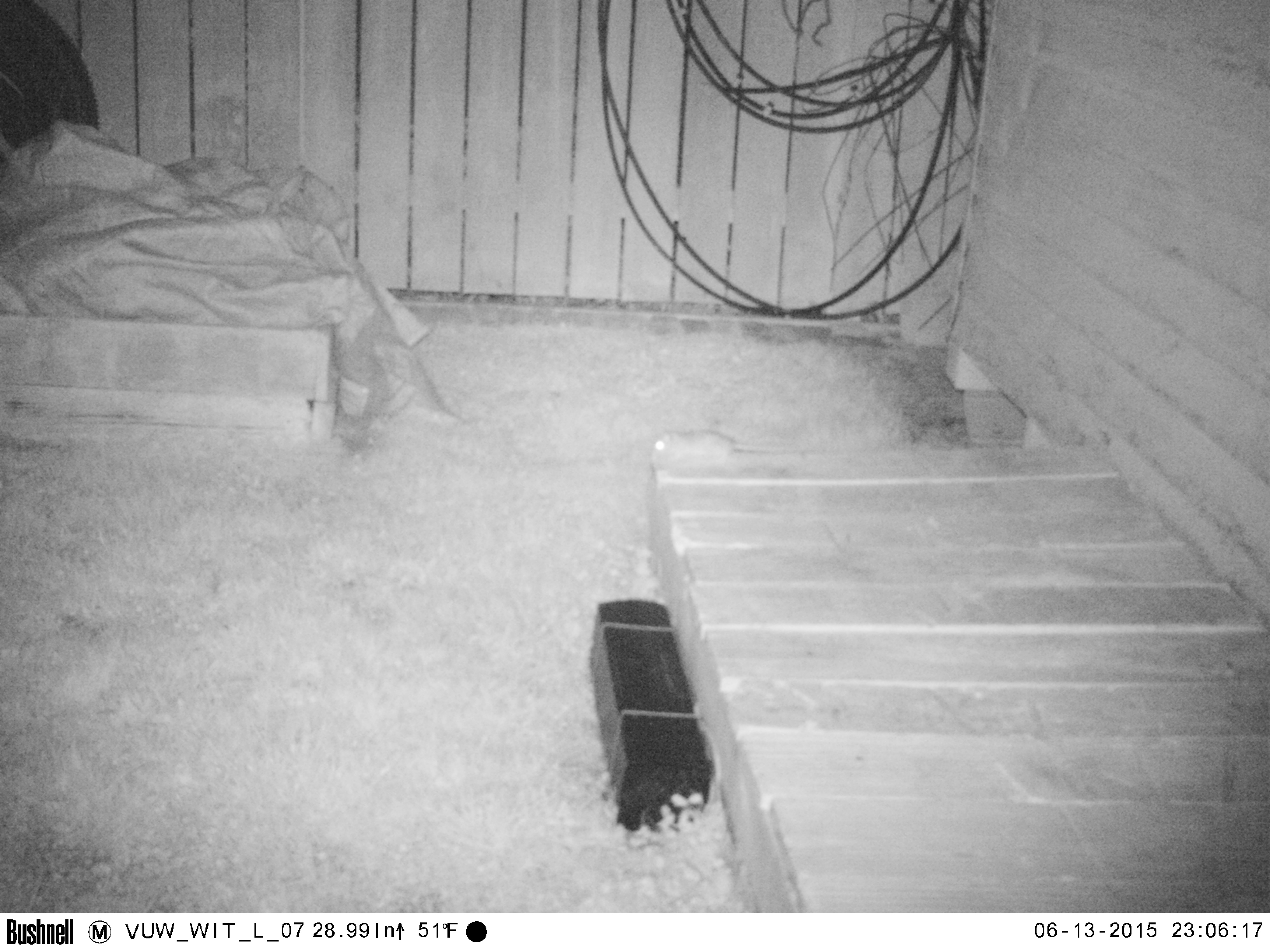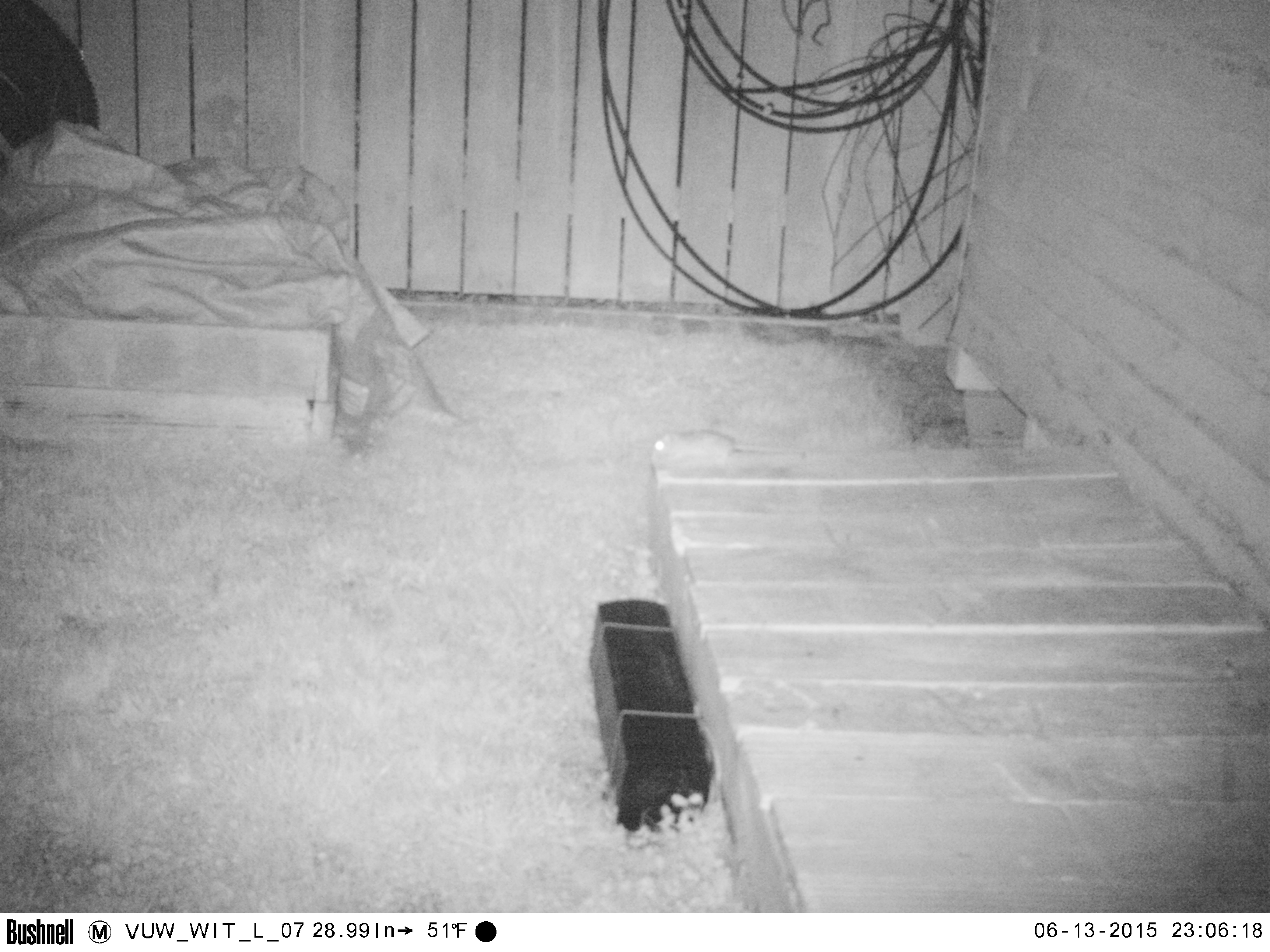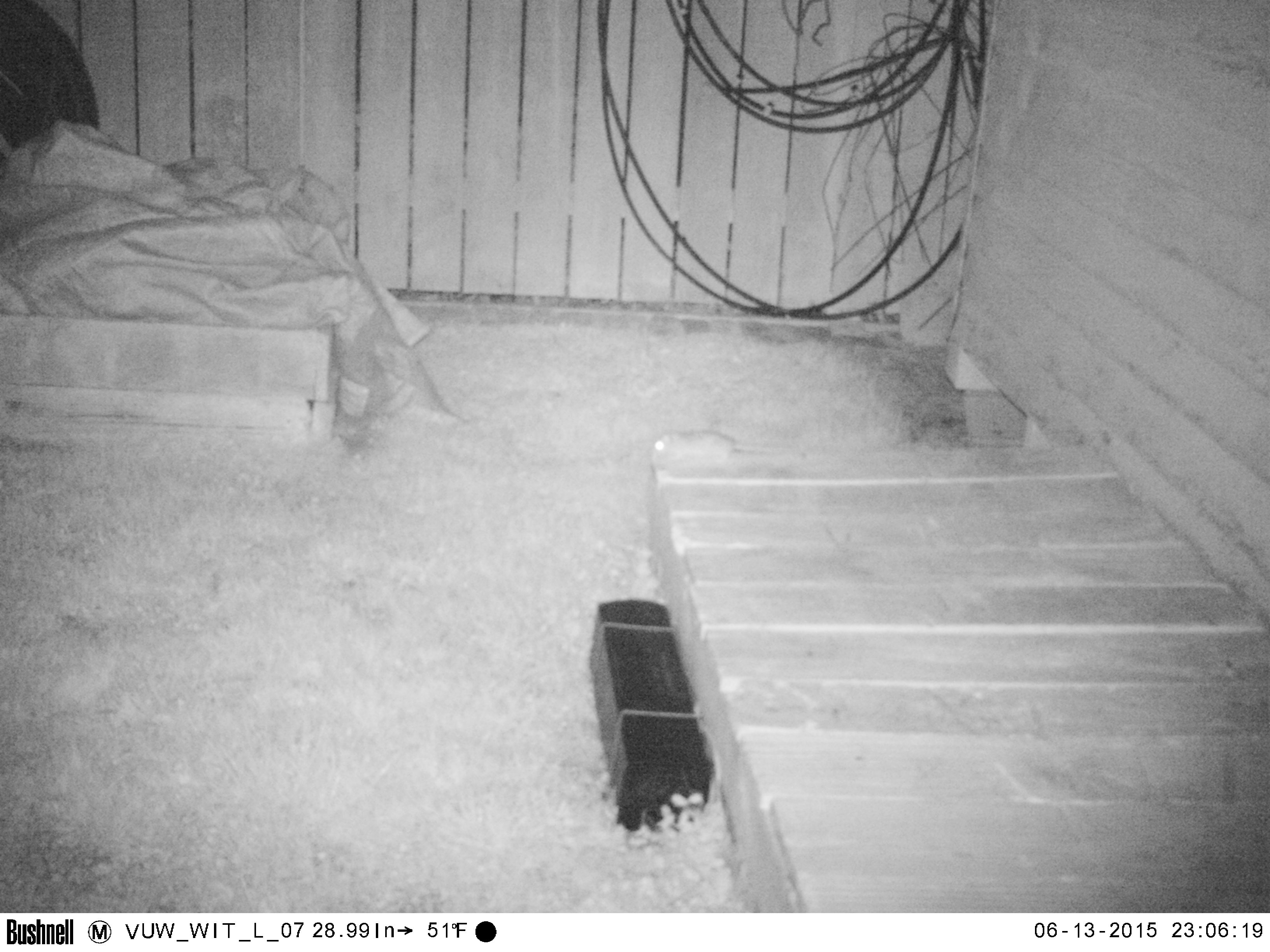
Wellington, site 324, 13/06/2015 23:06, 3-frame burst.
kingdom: Animalia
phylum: Chordata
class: Mammalia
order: Rodentia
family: Muridae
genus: Rattus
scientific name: Rattus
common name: rat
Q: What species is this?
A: Rat (Rattus).